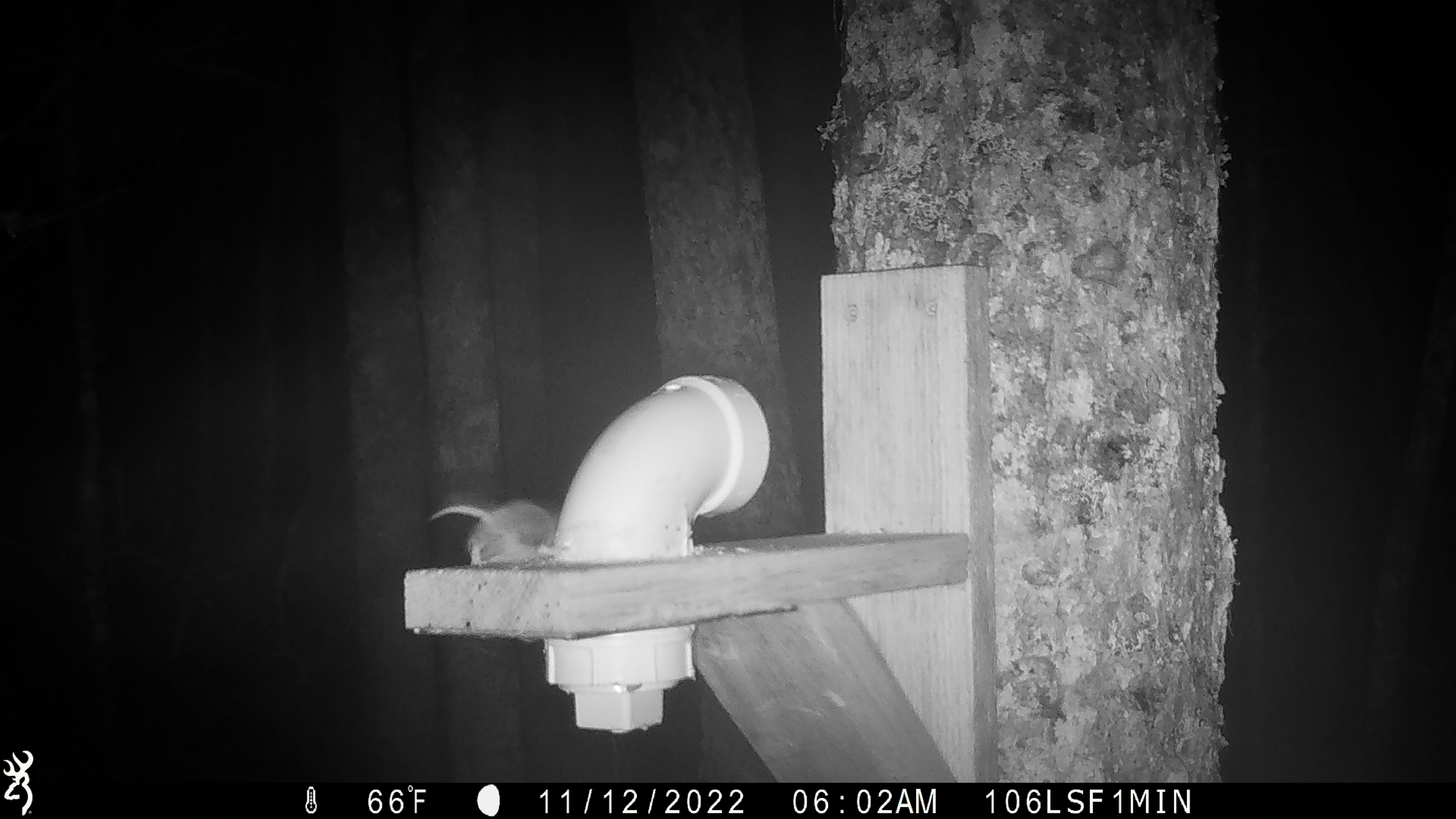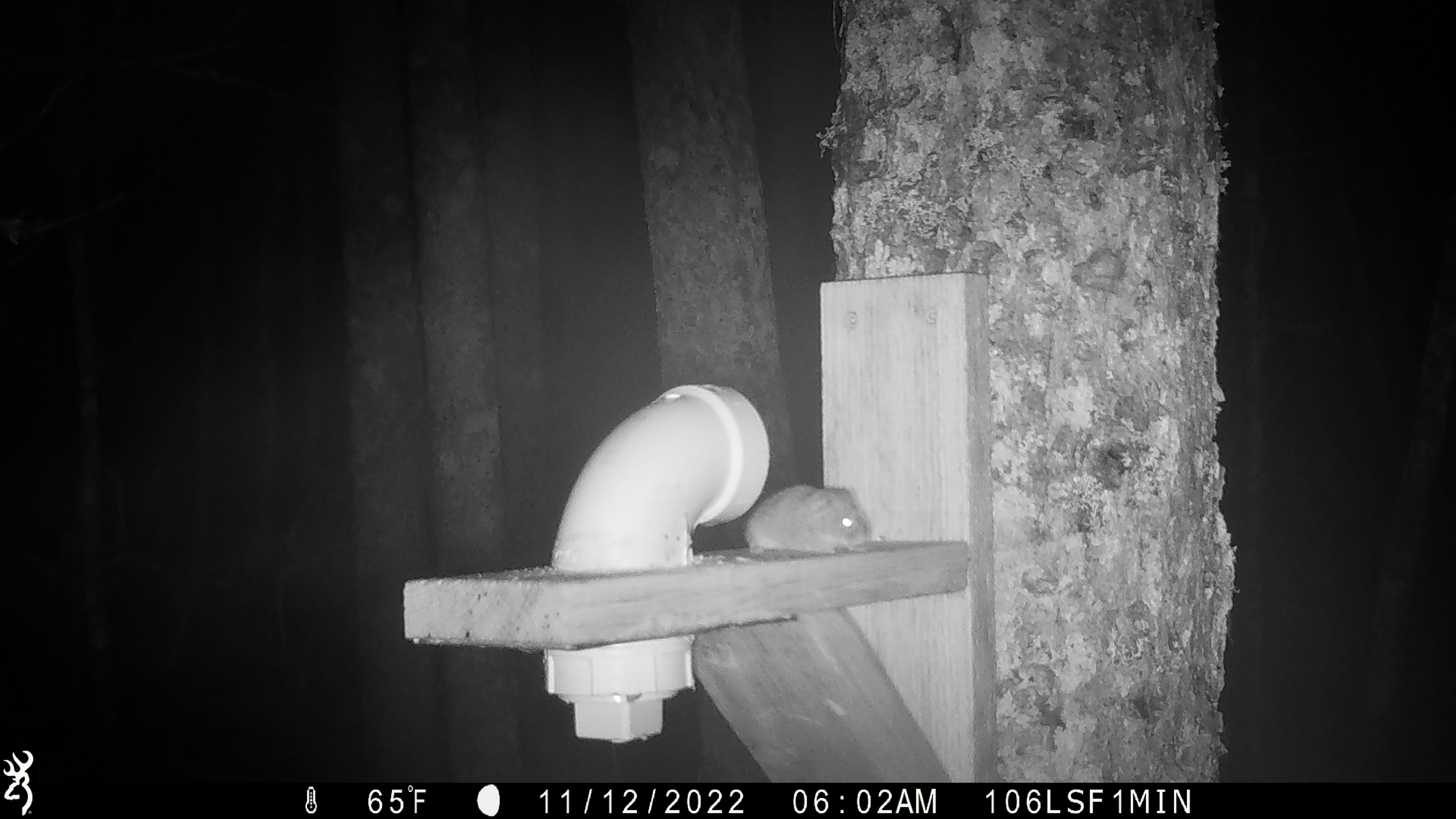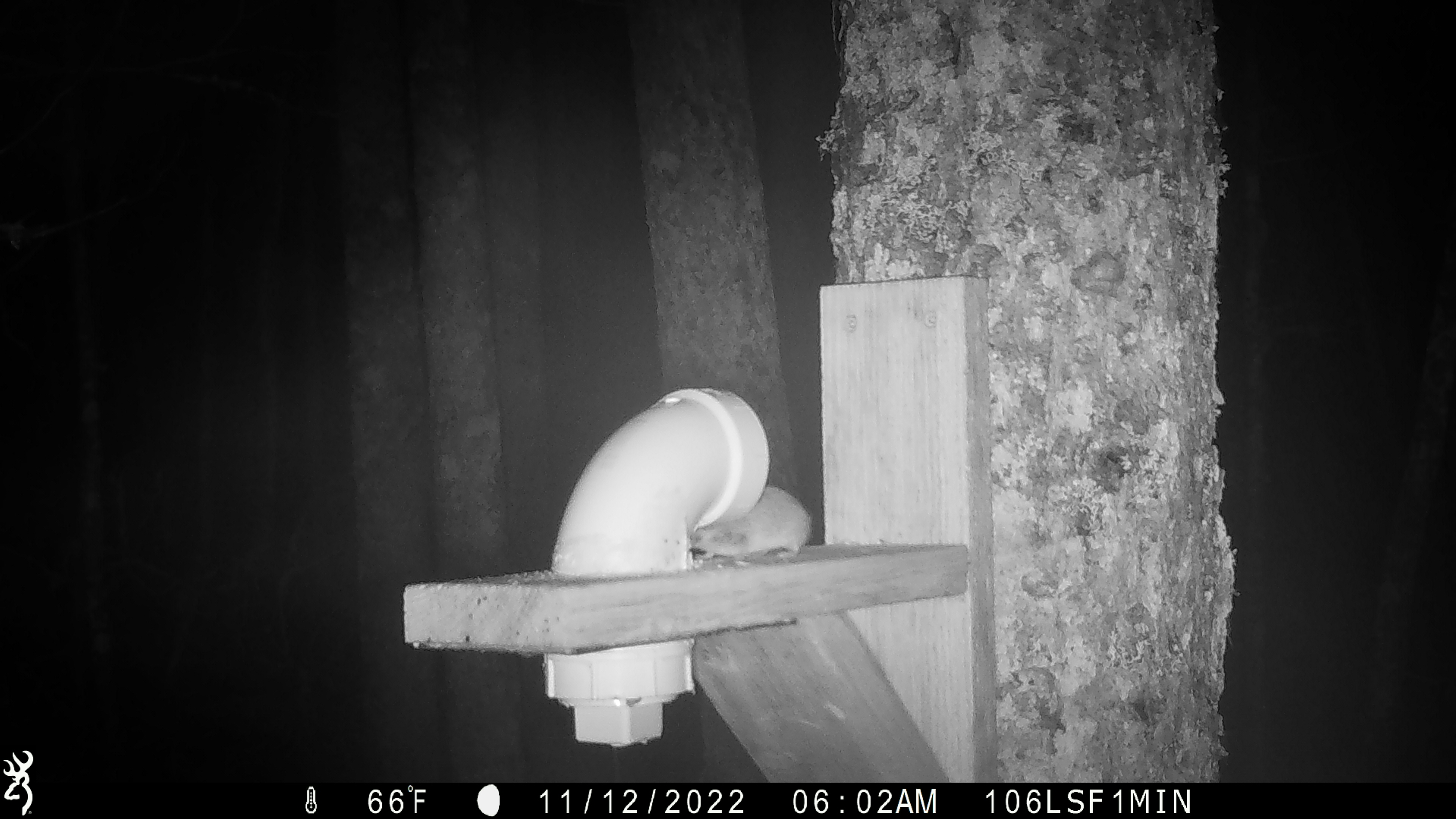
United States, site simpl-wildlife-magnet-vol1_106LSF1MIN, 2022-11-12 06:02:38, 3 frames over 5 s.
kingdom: Animalia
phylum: Chordata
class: Mammalia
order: Rodentia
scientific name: Rodentia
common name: mouse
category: mouse sp.